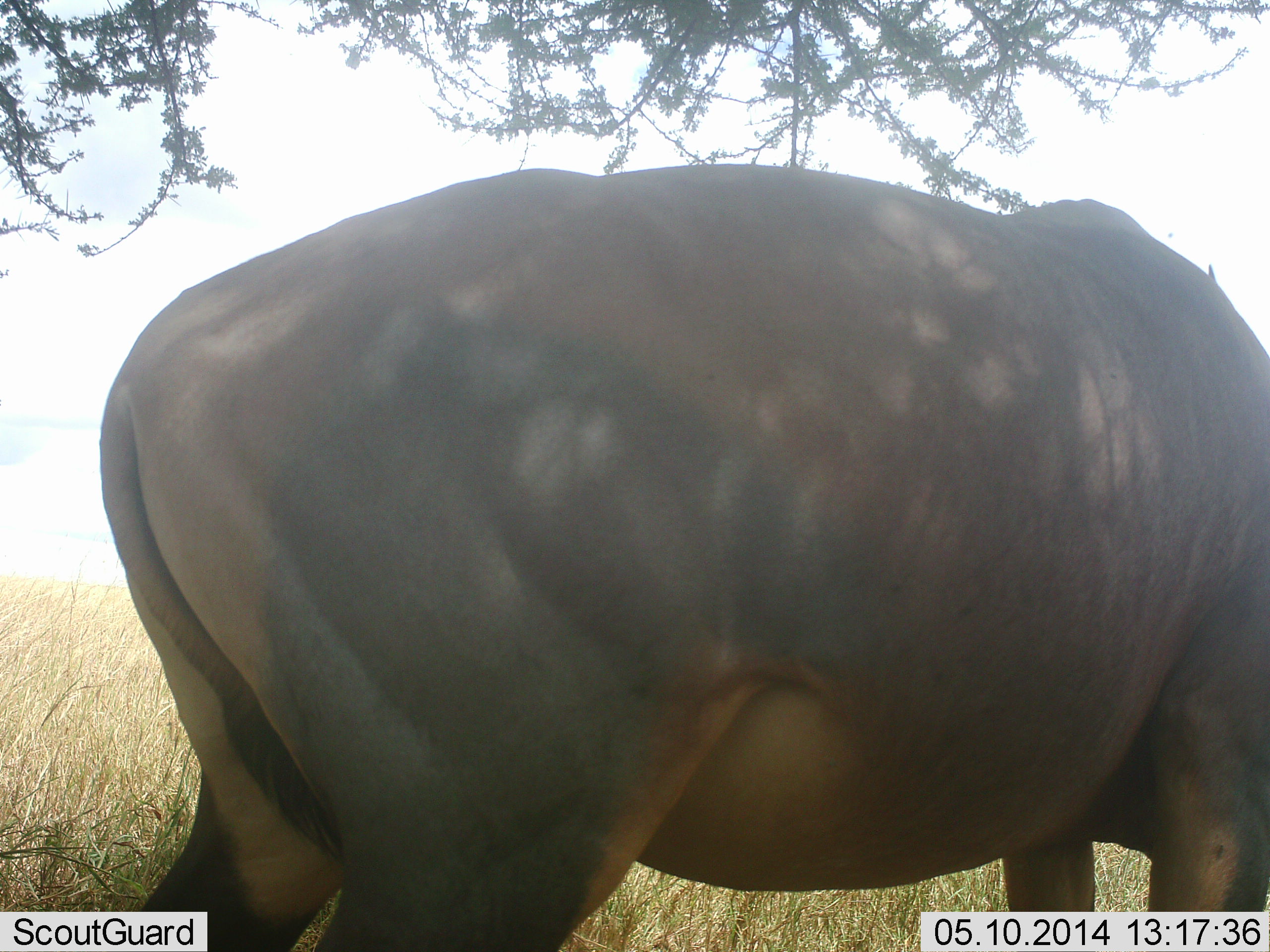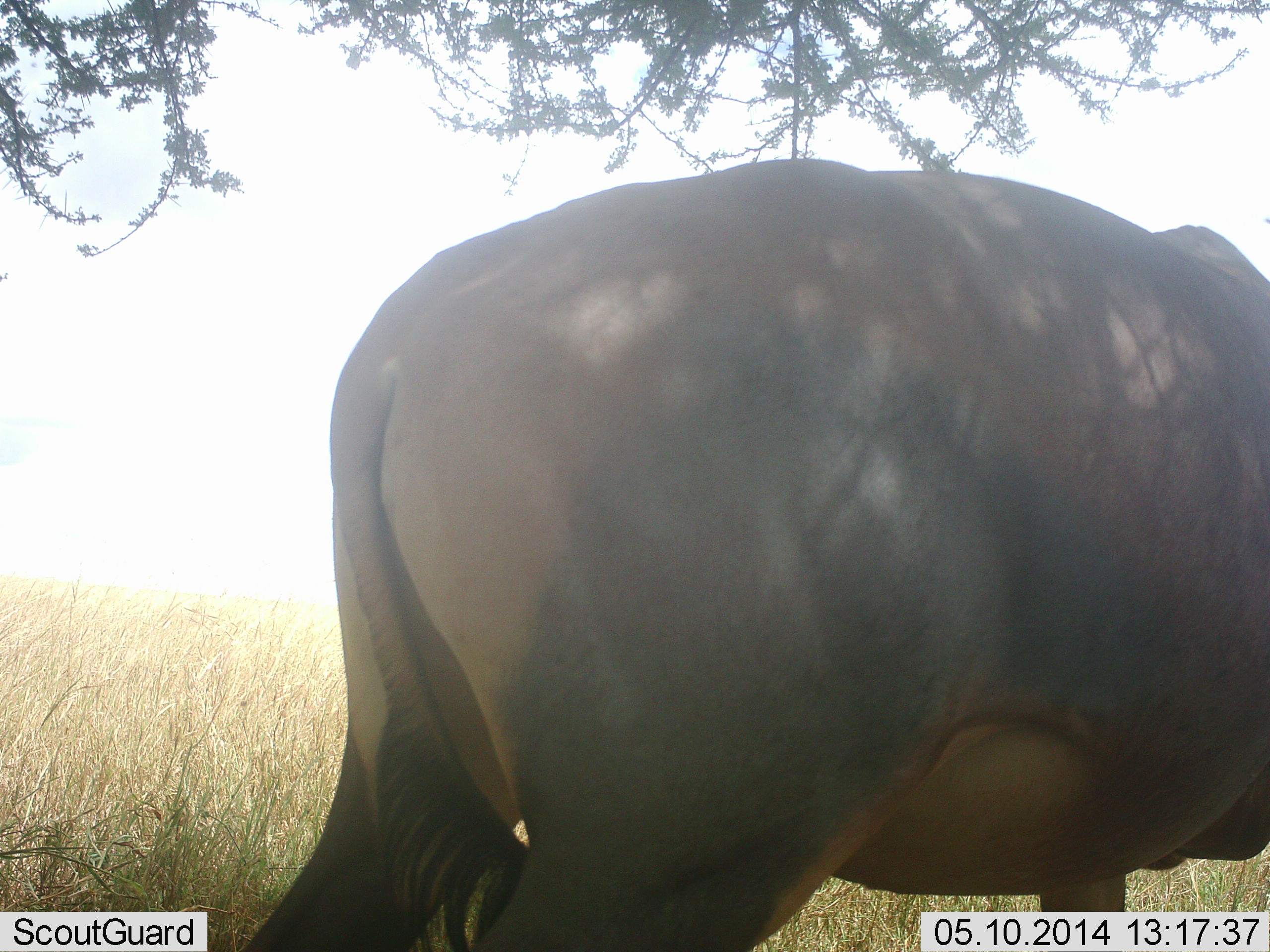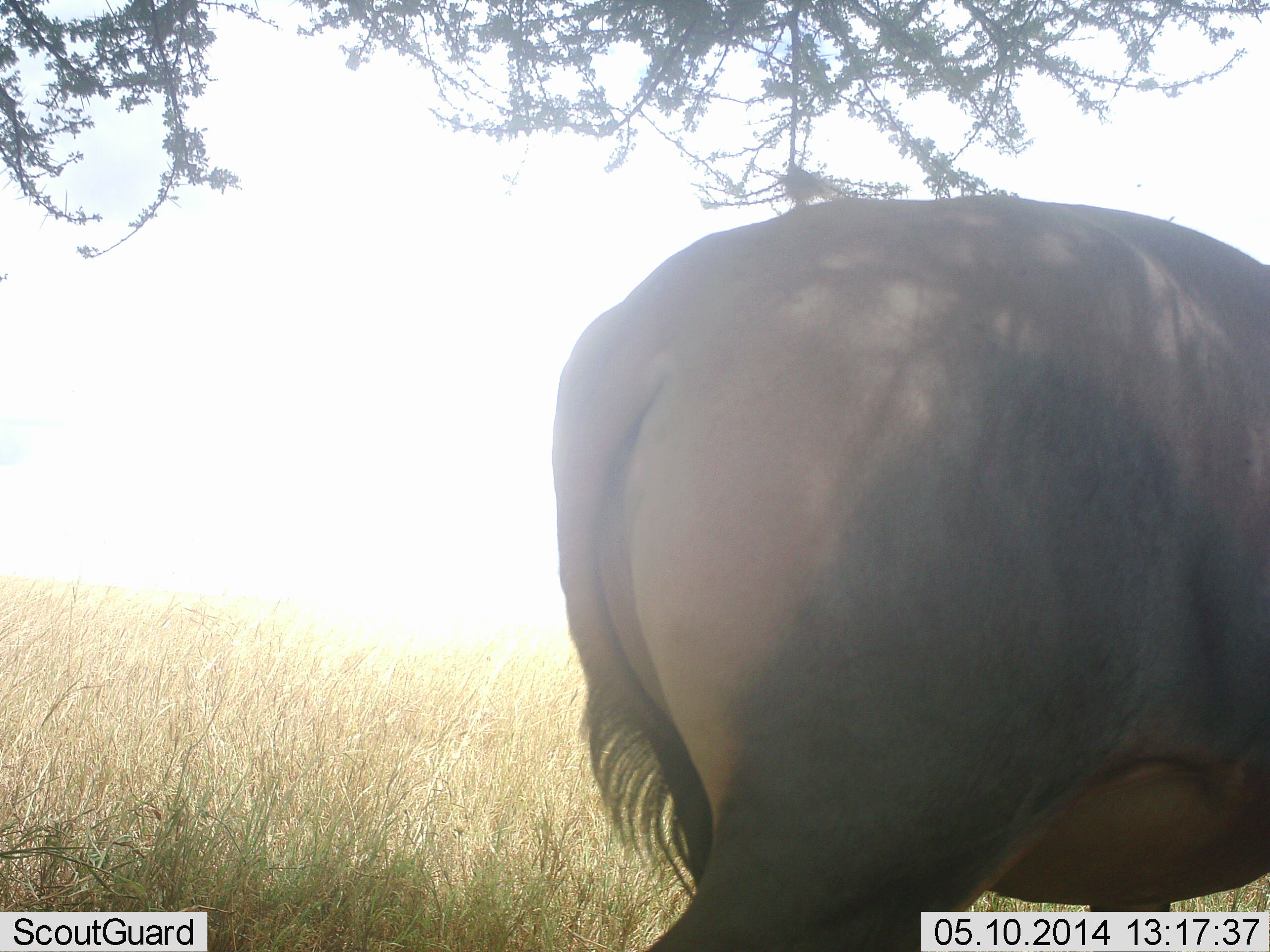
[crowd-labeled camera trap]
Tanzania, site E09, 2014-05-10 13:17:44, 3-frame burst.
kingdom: Animalia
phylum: Chordata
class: Mammalia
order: Artiodactyla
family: Bovidae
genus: Tragelaphus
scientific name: Tragelaphus oryx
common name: eland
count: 1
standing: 80%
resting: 0%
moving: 20%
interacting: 0%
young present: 0%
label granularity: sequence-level